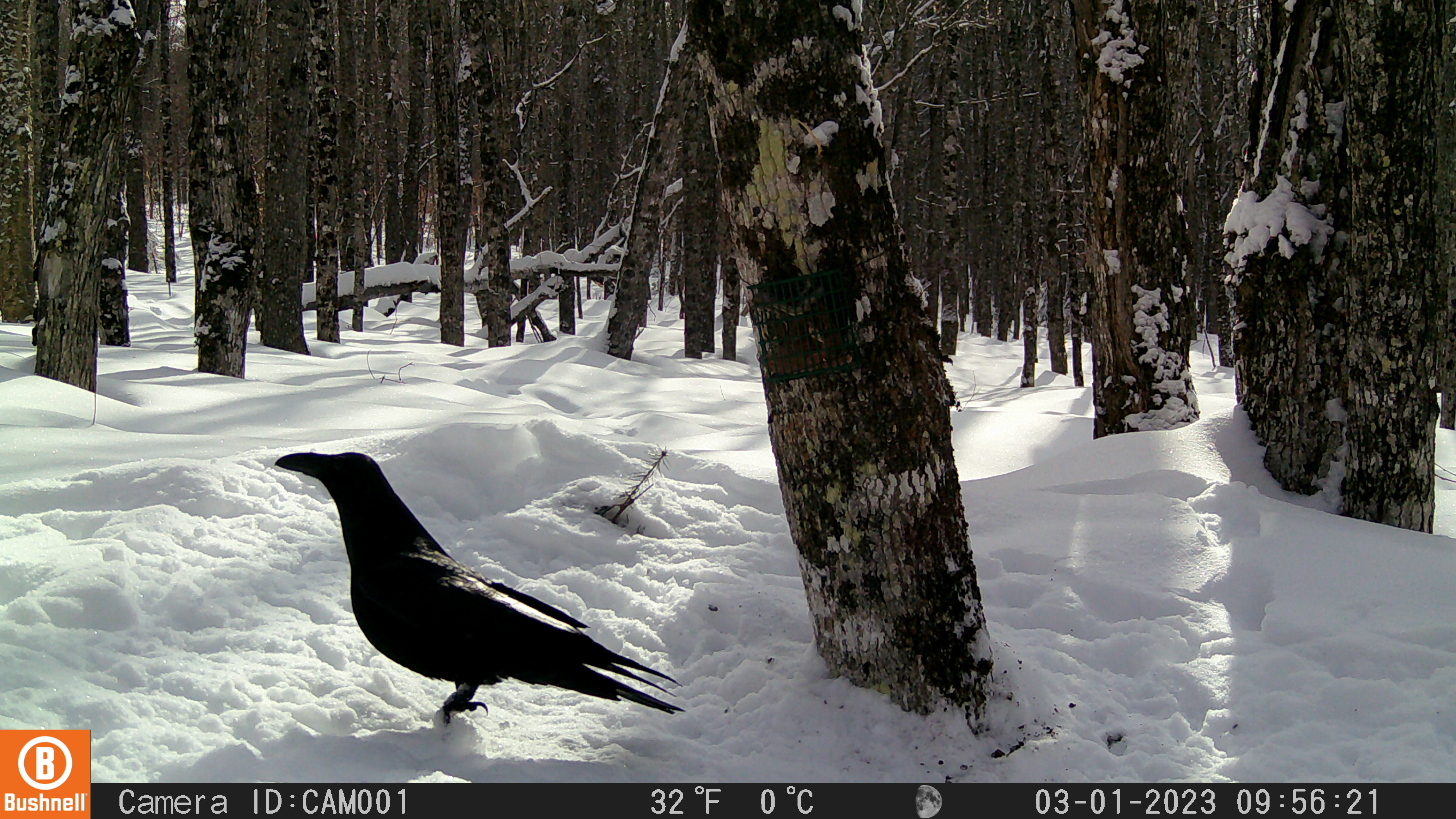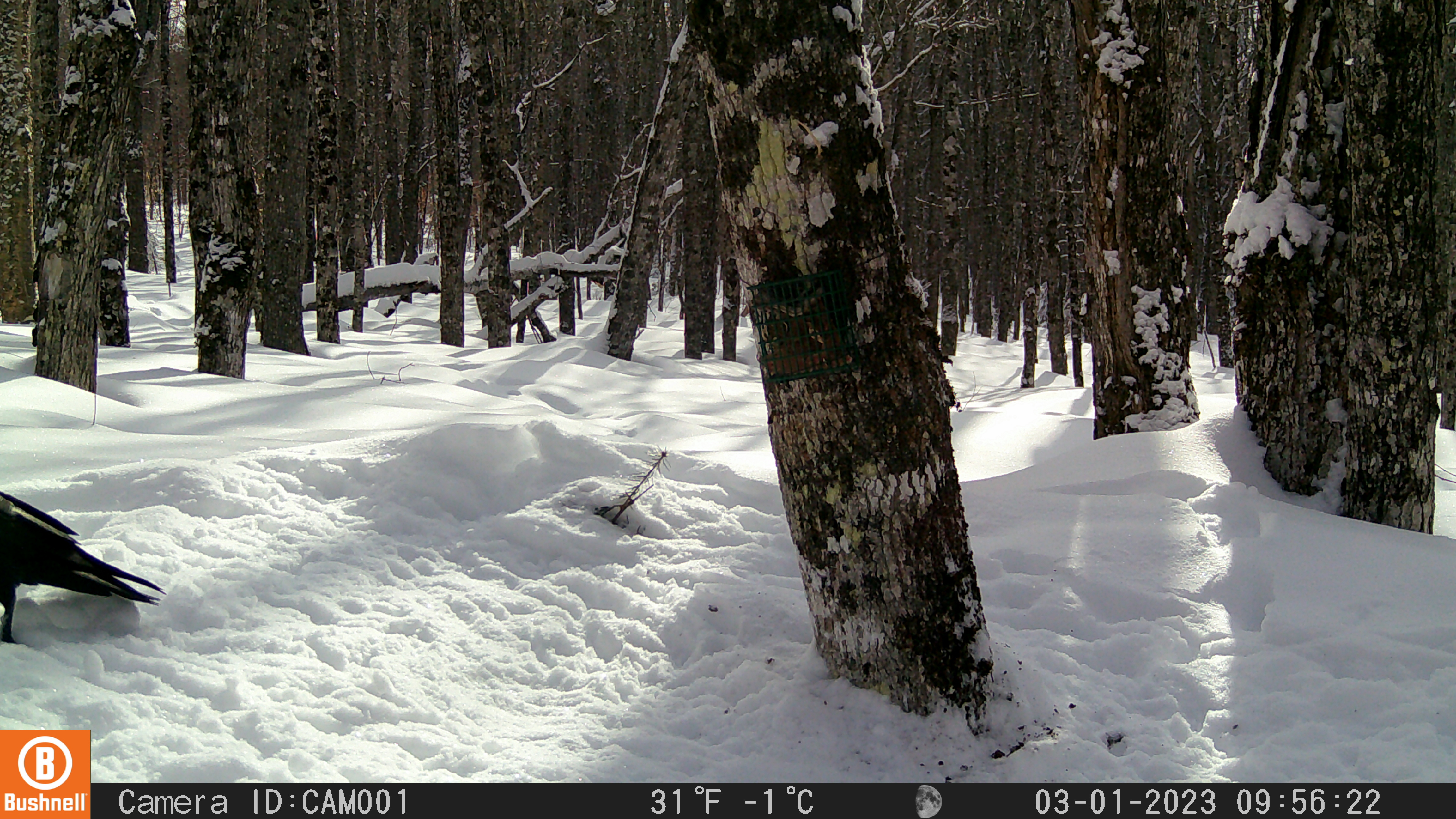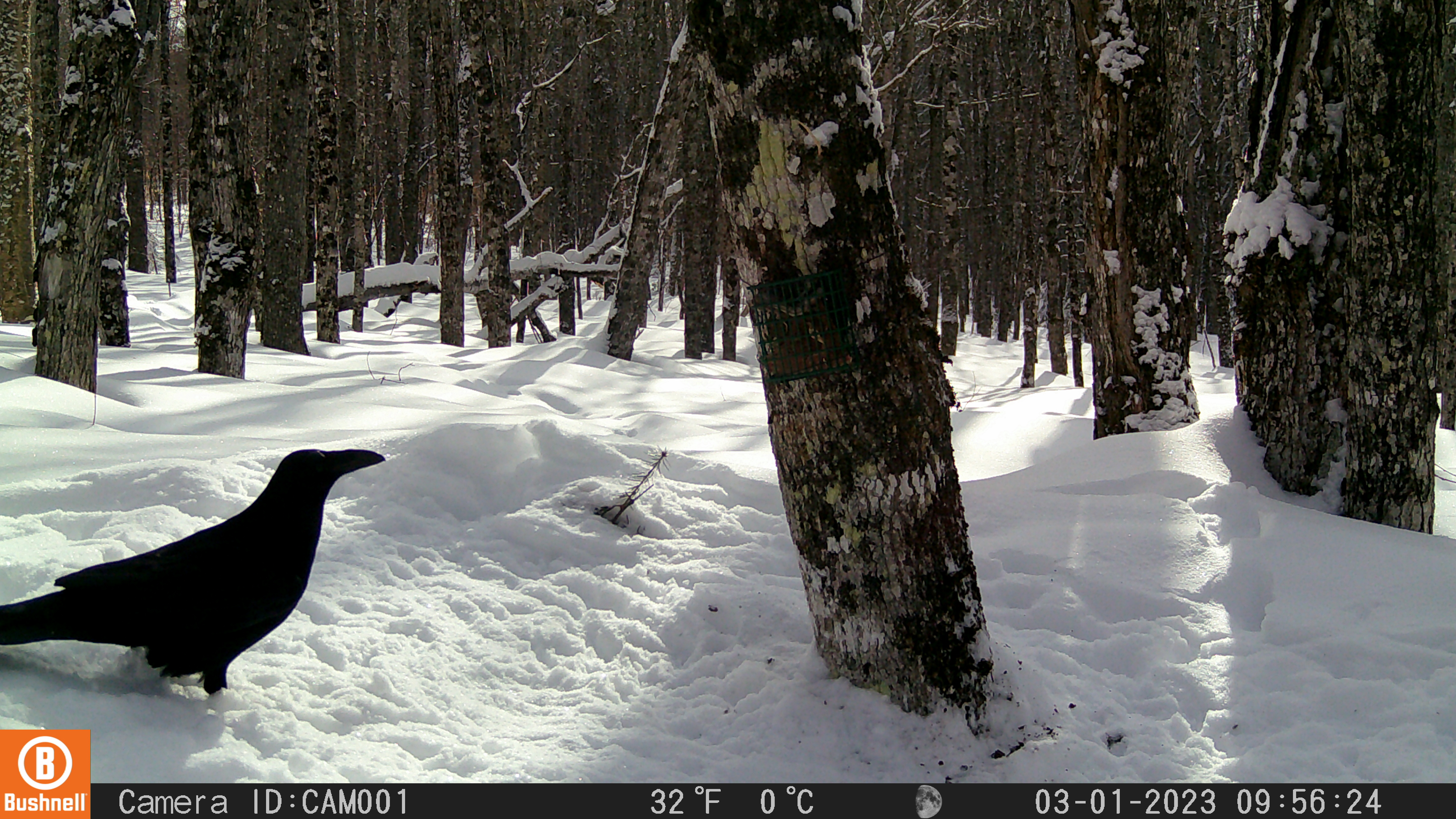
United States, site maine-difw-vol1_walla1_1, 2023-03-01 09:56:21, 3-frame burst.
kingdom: Animalia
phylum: Chordata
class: Aves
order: Passeriformes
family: Corvidae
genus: Corvus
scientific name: Corvus corax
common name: common raven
Common raven (Corvus corax).